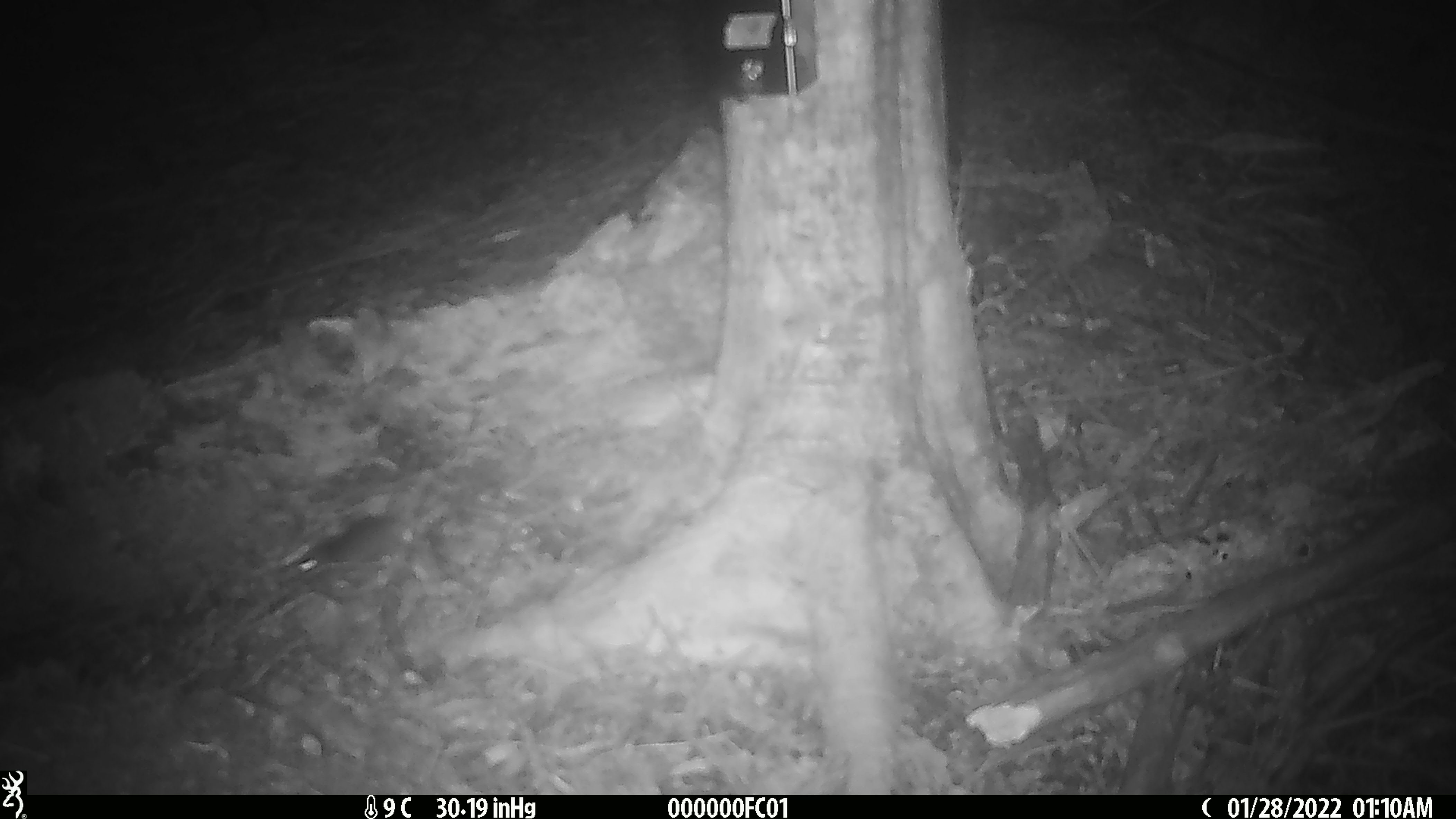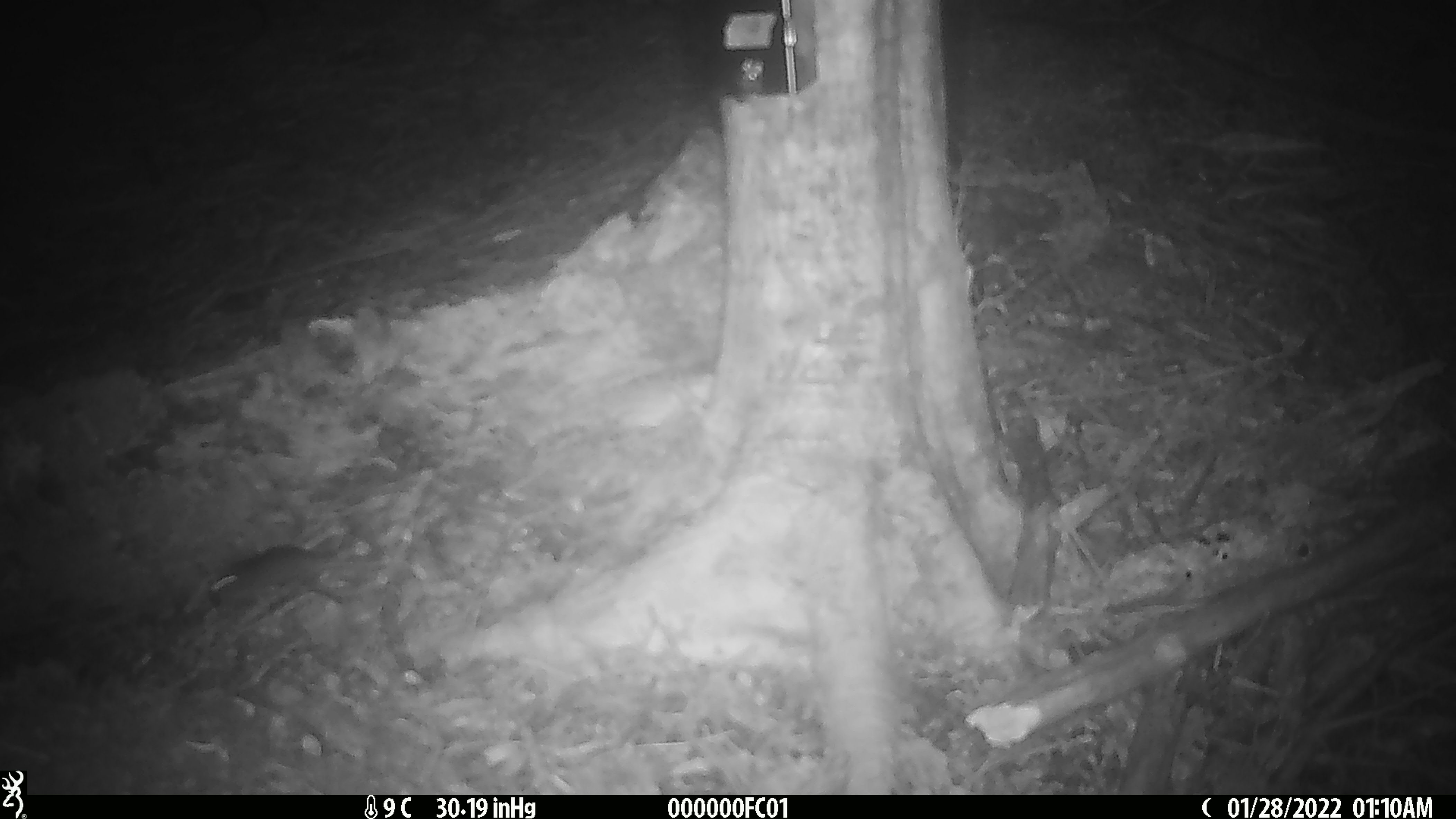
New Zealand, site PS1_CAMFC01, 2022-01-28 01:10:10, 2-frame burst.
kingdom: Animalia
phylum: Chordata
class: Mammalia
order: Rodentia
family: Muridae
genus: Mus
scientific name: Mus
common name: mouse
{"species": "mouse (Mus)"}